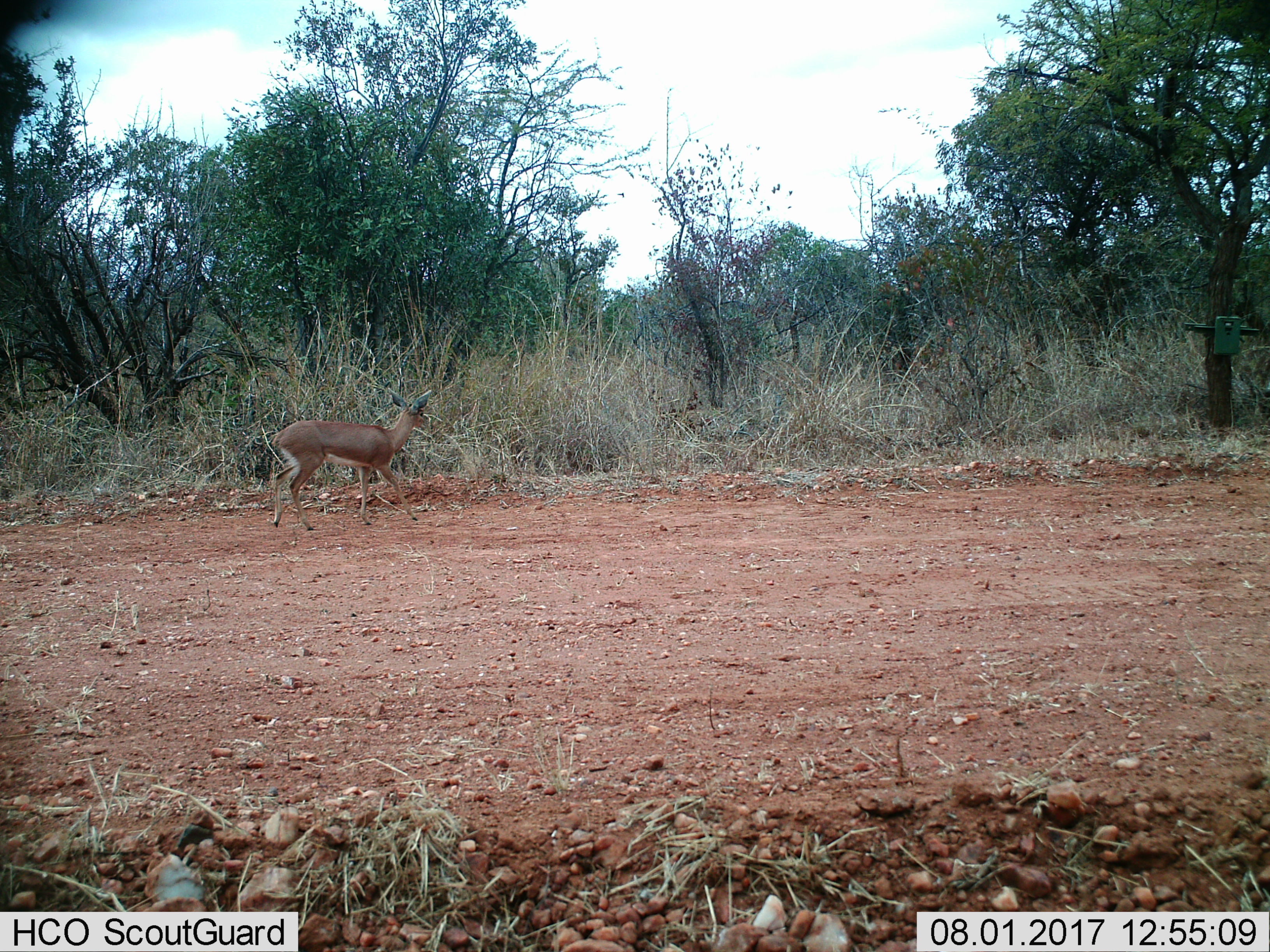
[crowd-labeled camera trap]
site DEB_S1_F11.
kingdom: Animalia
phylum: Chordata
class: Mammalia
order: Artiodactyla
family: Bovidae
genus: Raphicerus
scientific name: Raphicerus campestris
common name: steenbok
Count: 1.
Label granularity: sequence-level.